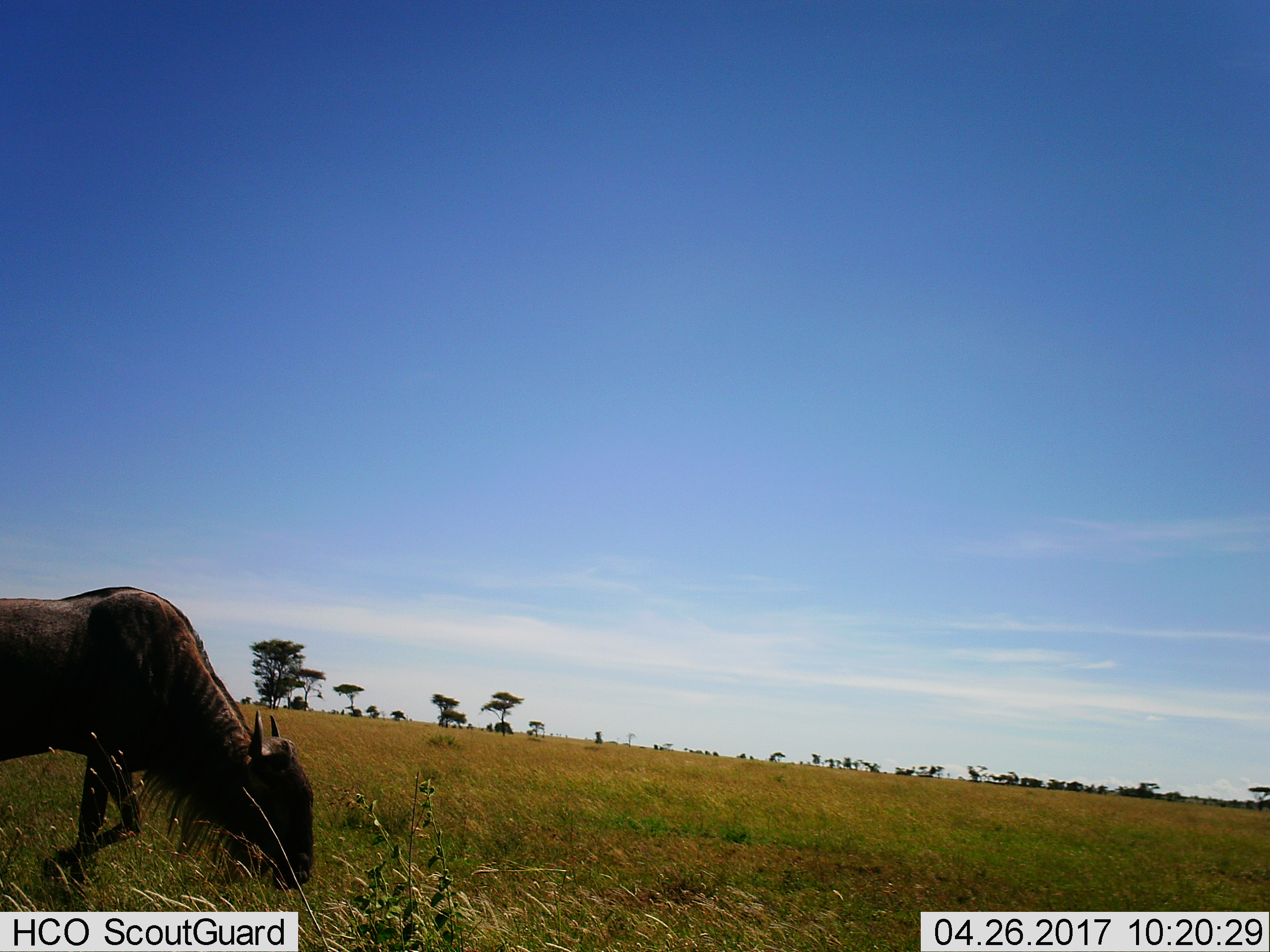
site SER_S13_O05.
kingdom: Animalia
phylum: Chordata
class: Mammalia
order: Artiodactyla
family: Bovidae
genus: Connochaetes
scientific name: Connochaetes taurinus taurinus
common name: blue wildebeest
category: wildebeestblue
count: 1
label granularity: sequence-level